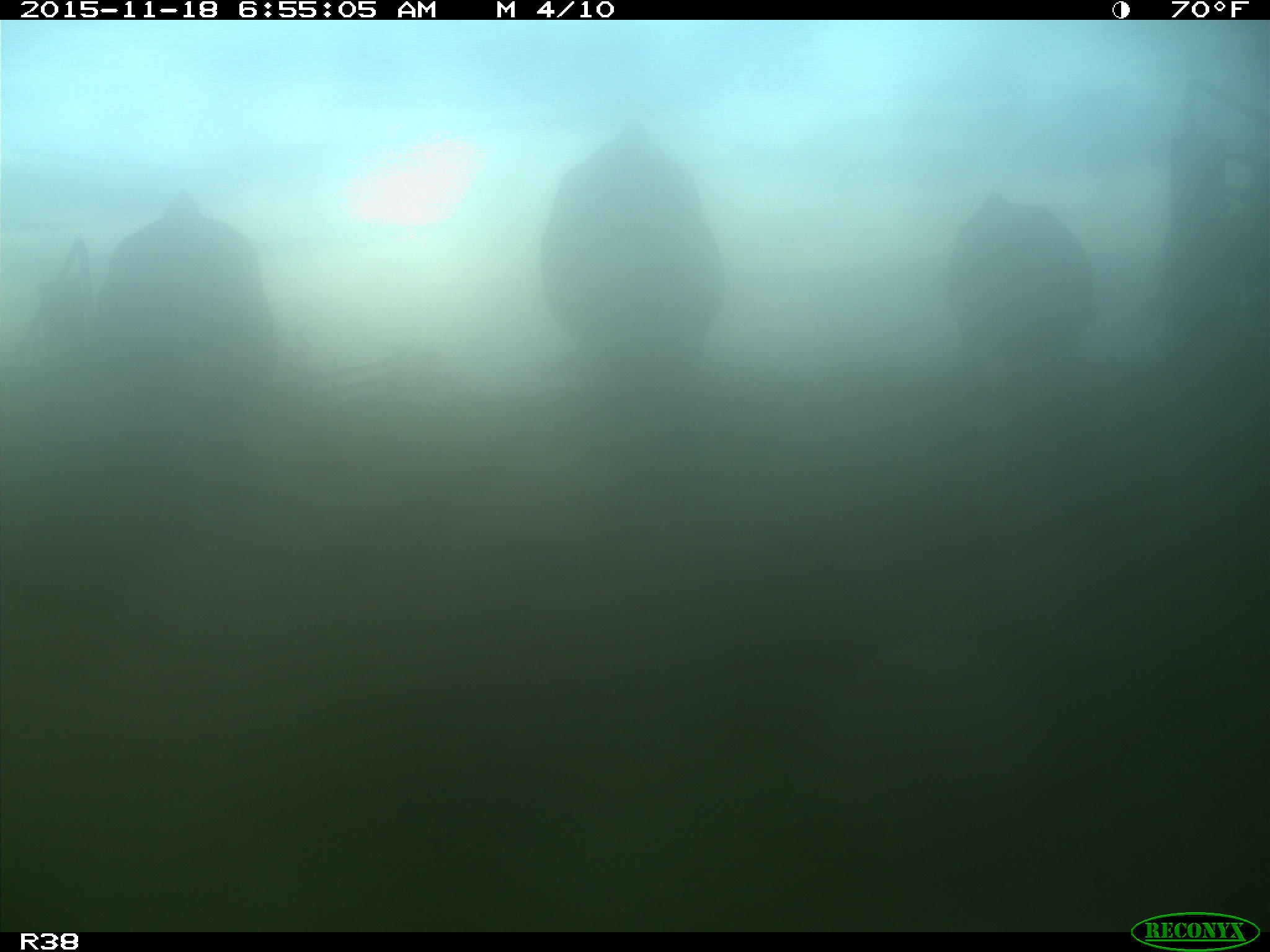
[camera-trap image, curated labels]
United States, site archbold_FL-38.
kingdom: Animalia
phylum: Chordata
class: Mammalia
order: Artiodactyla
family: Bovidae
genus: Bos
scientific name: Bos taurus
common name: domestic cow